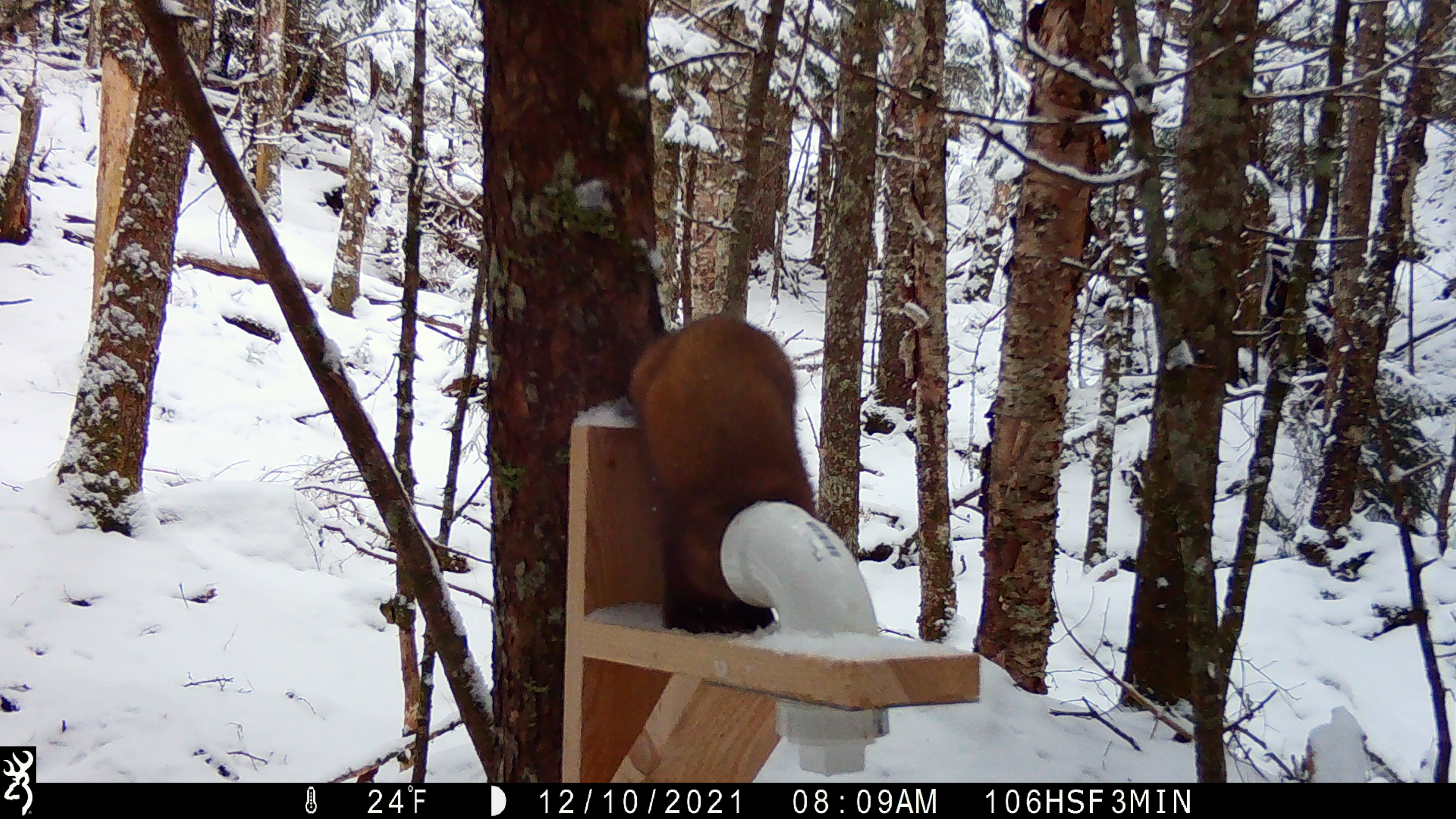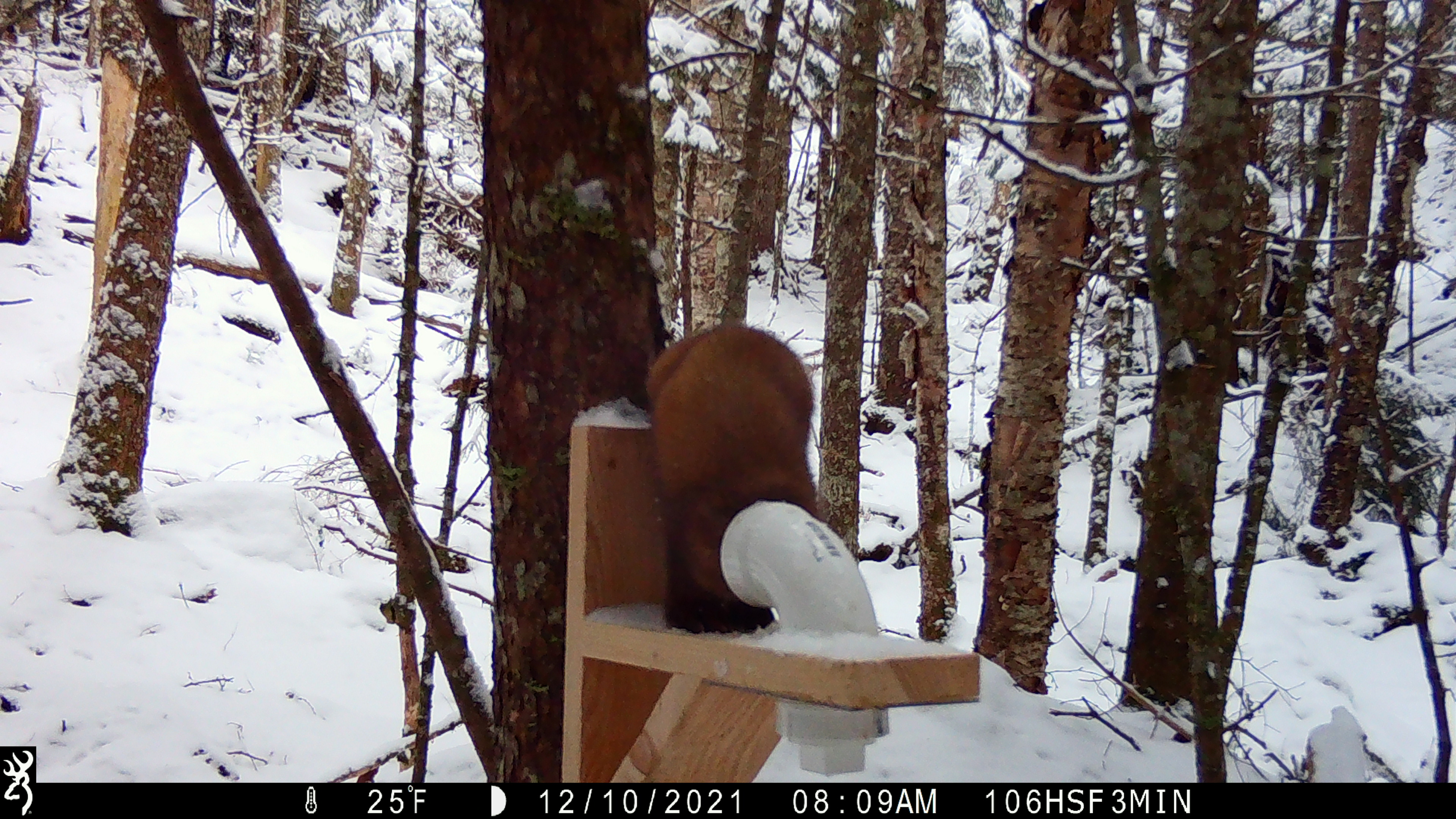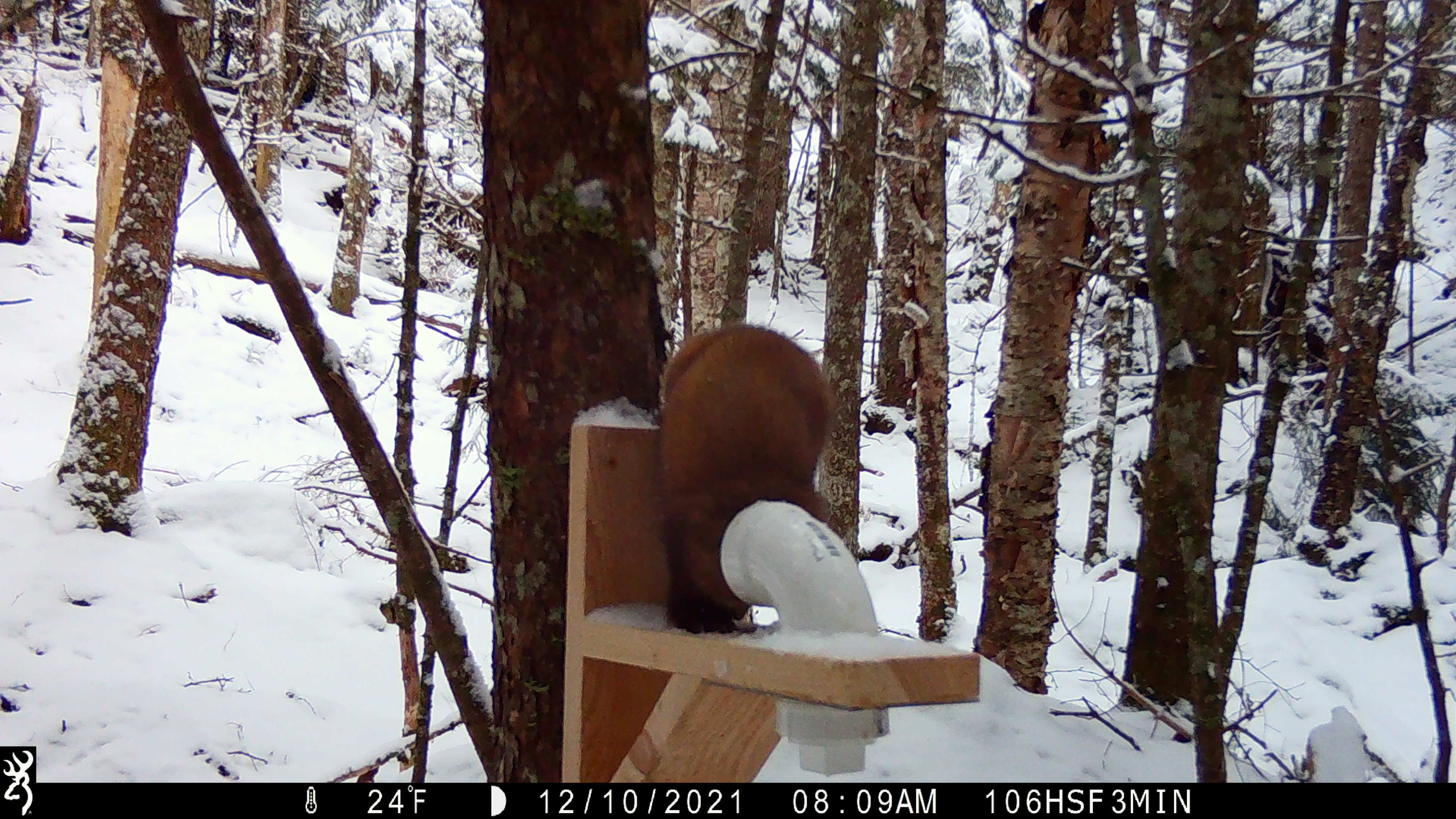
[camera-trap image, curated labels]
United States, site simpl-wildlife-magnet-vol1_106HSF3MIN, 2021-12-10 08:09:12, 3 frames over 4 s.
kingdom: Animalia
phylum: Chordata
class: Mammalia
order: Carnivora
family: Mustelidae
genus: Martes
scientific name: Martes americana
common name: american marten